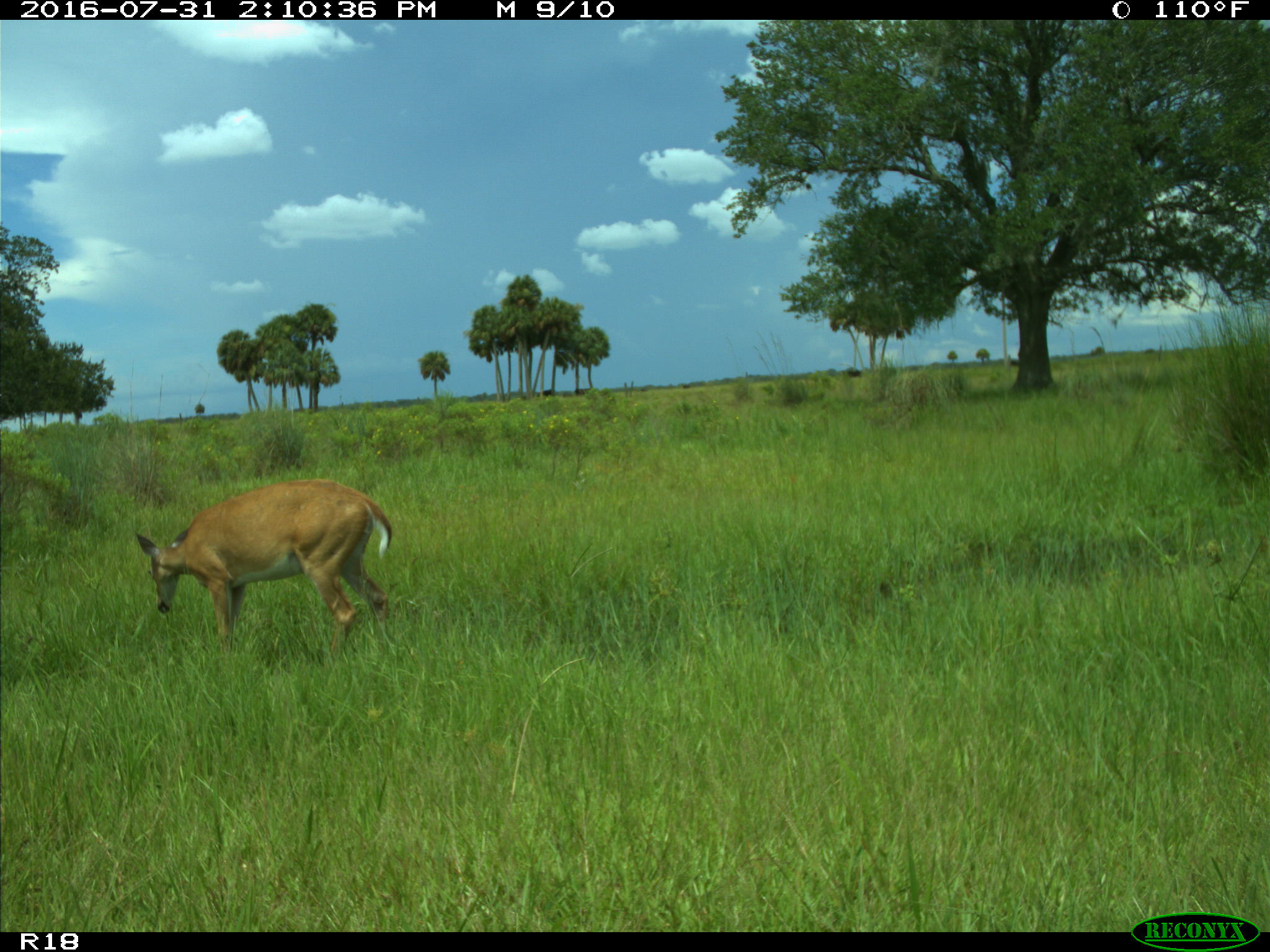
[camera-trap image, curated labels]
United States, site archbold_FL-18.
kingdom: Animalia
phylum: Chordata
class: Mammalia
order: Artiodactyla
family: Cervidae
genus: Odocoileus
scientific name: Odocoileus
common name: deer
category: unidentified deer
Unidentified deer (deer) (Odocoileus).